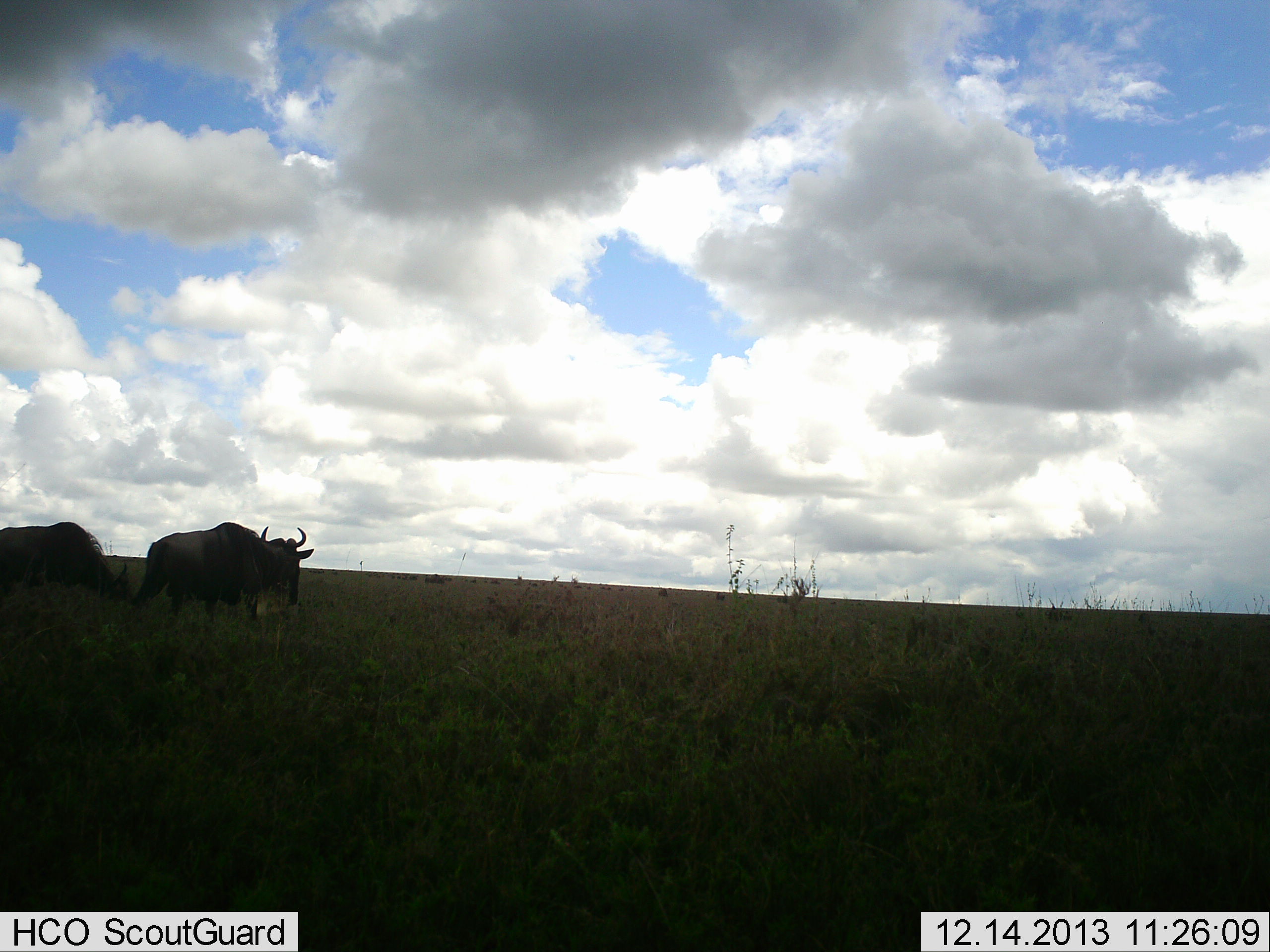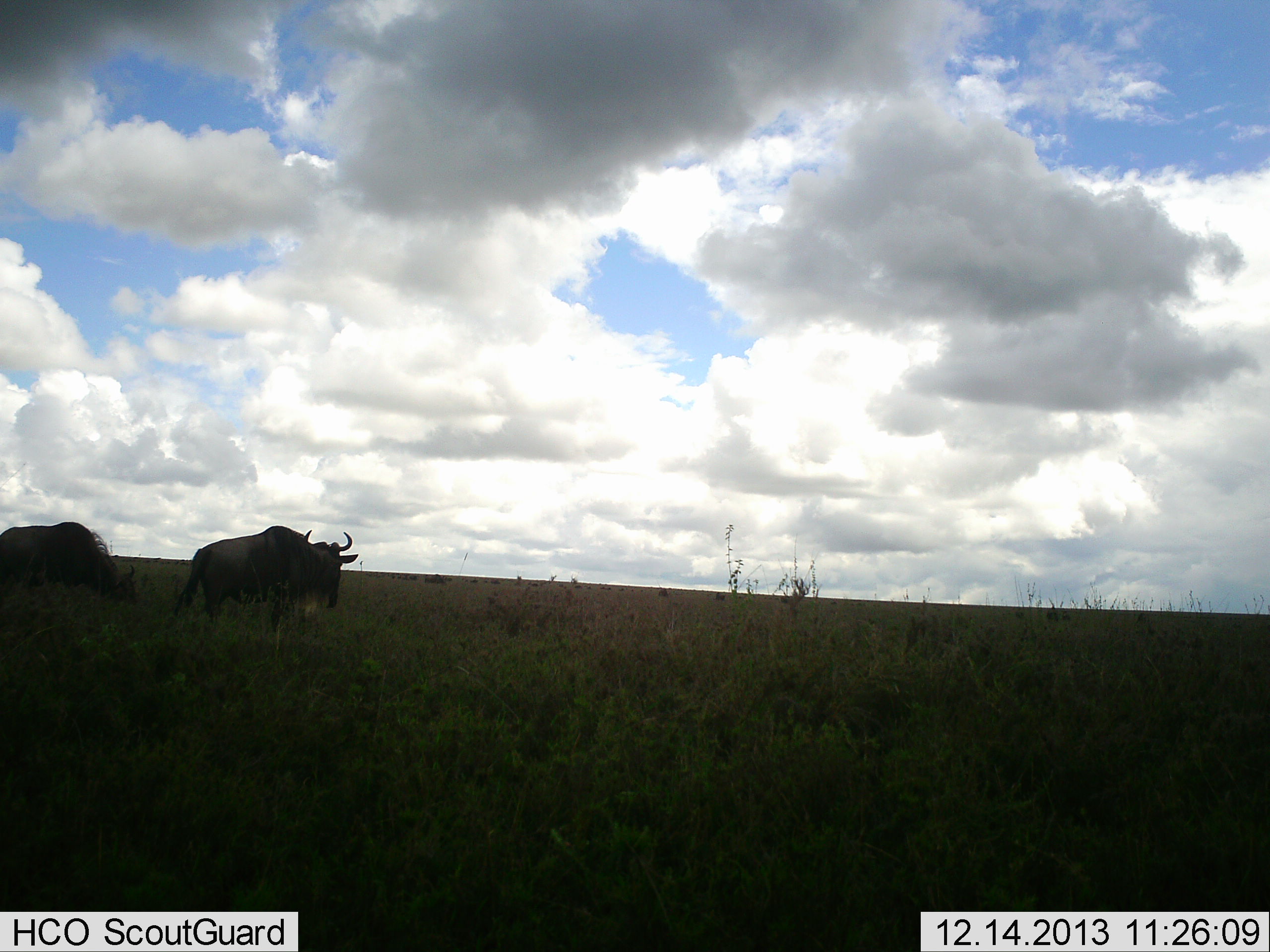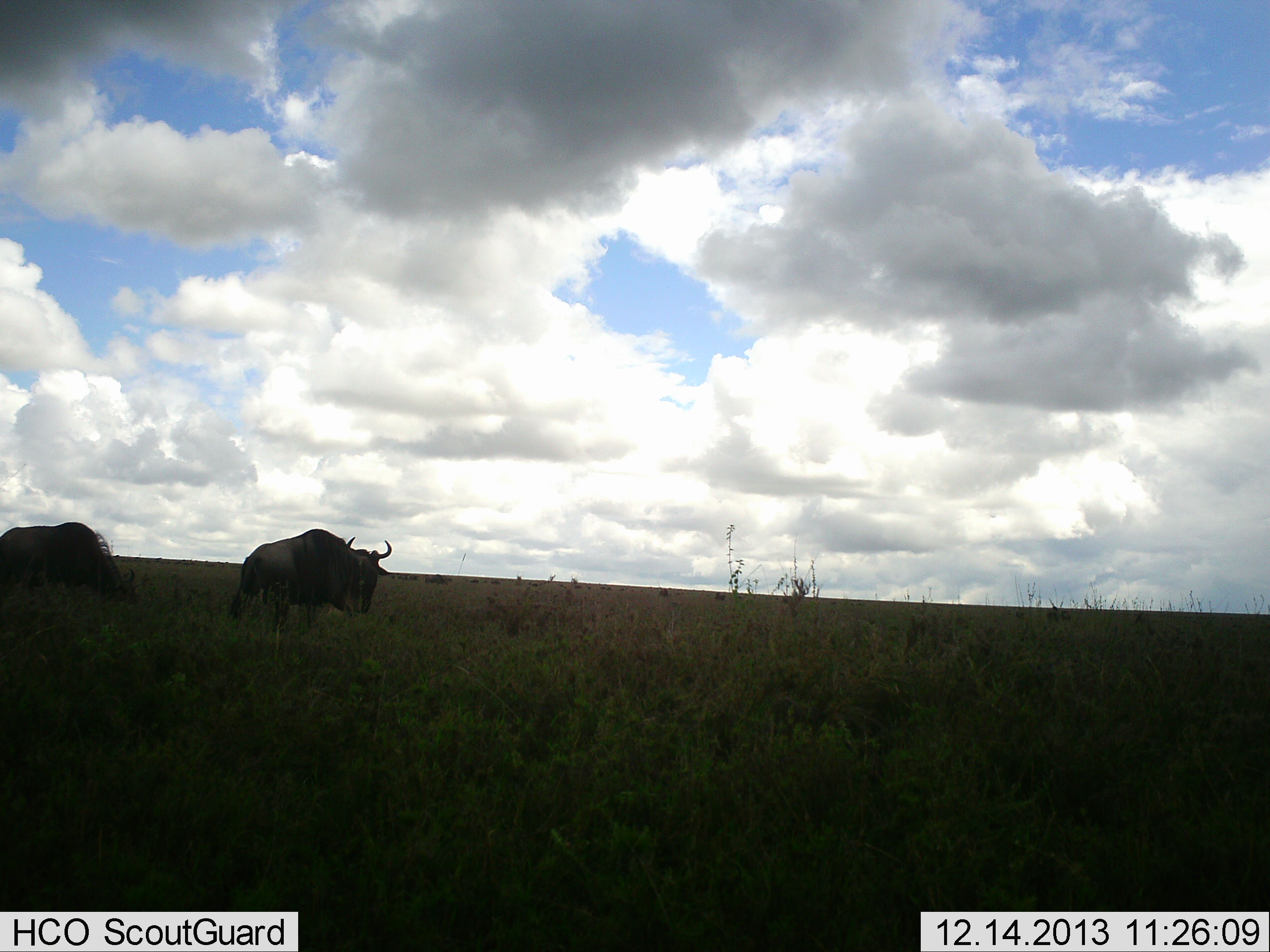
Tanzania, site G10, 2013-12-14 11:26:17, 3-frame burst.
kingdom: Animalia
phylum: Chordata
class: Mammalia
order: Artiodactyla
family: Bovidae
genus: Connochaetes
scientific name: Connochaetes taurinus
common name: blue wildebeest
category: wildebeest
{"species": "wildebeest (blue wildebeest) (Connochaetes taurinus)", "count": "2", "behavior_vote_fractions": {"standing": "10%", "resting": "0%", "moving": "100%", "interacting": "0%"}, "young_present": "0%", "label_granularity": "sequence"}